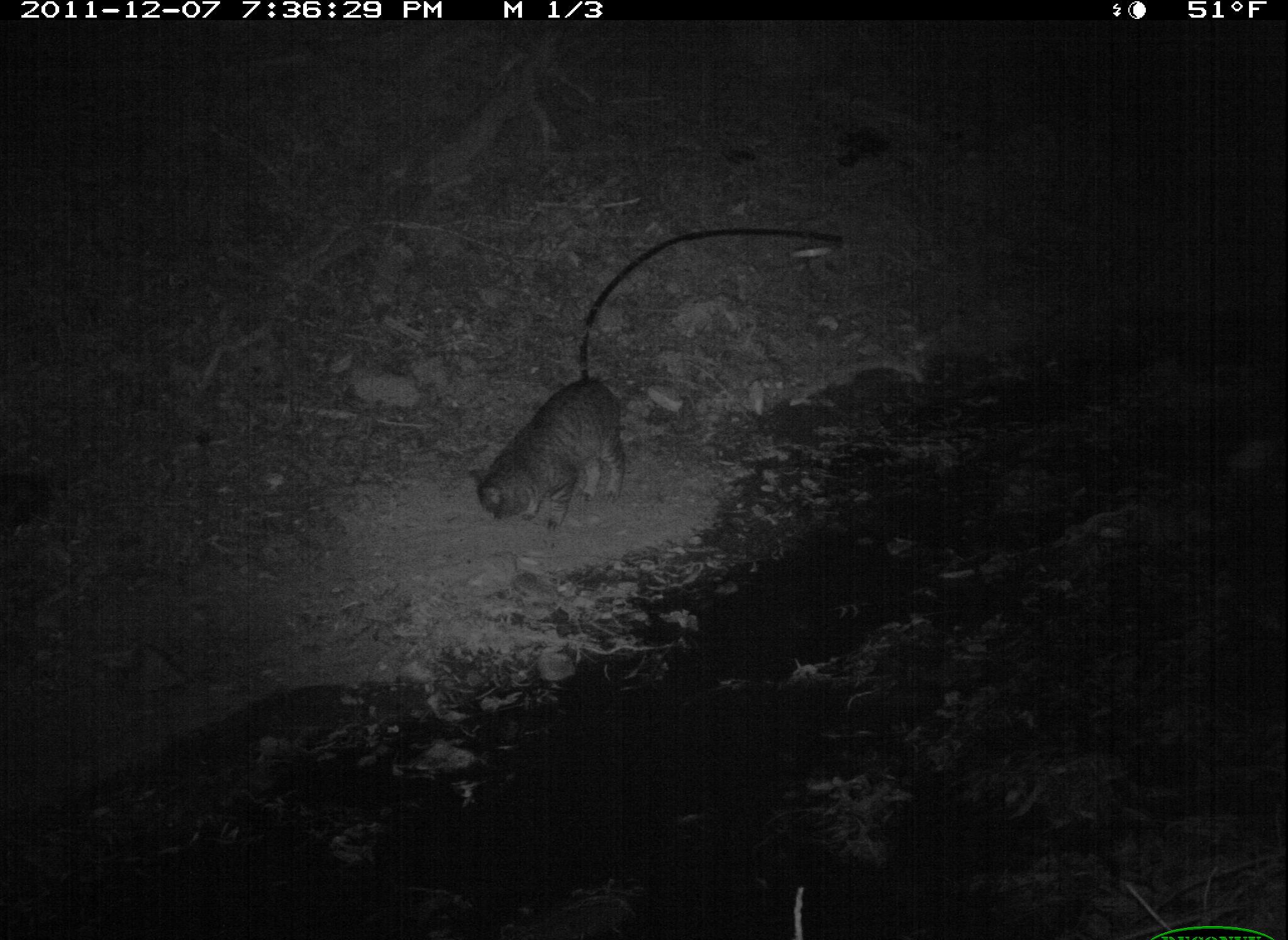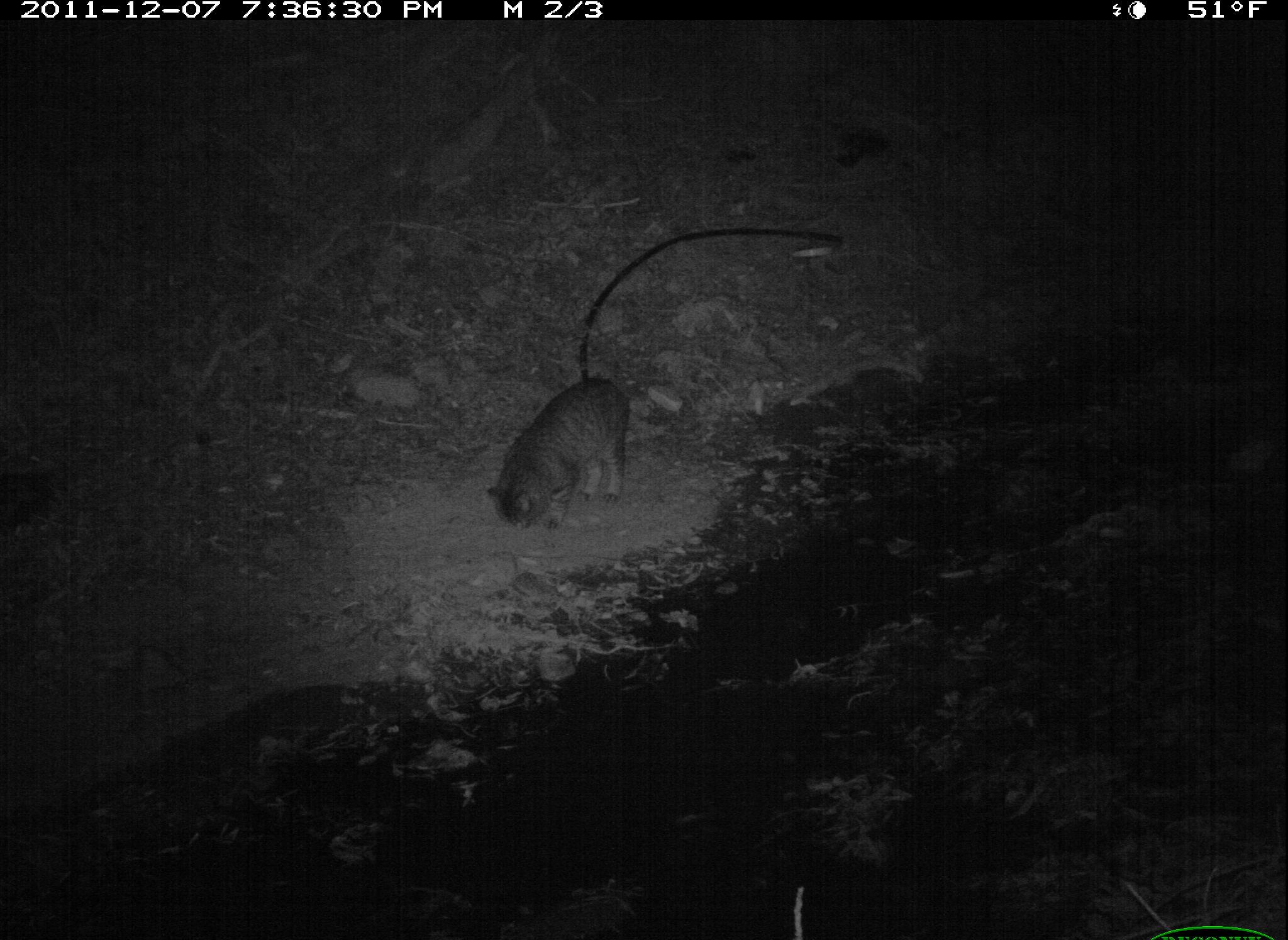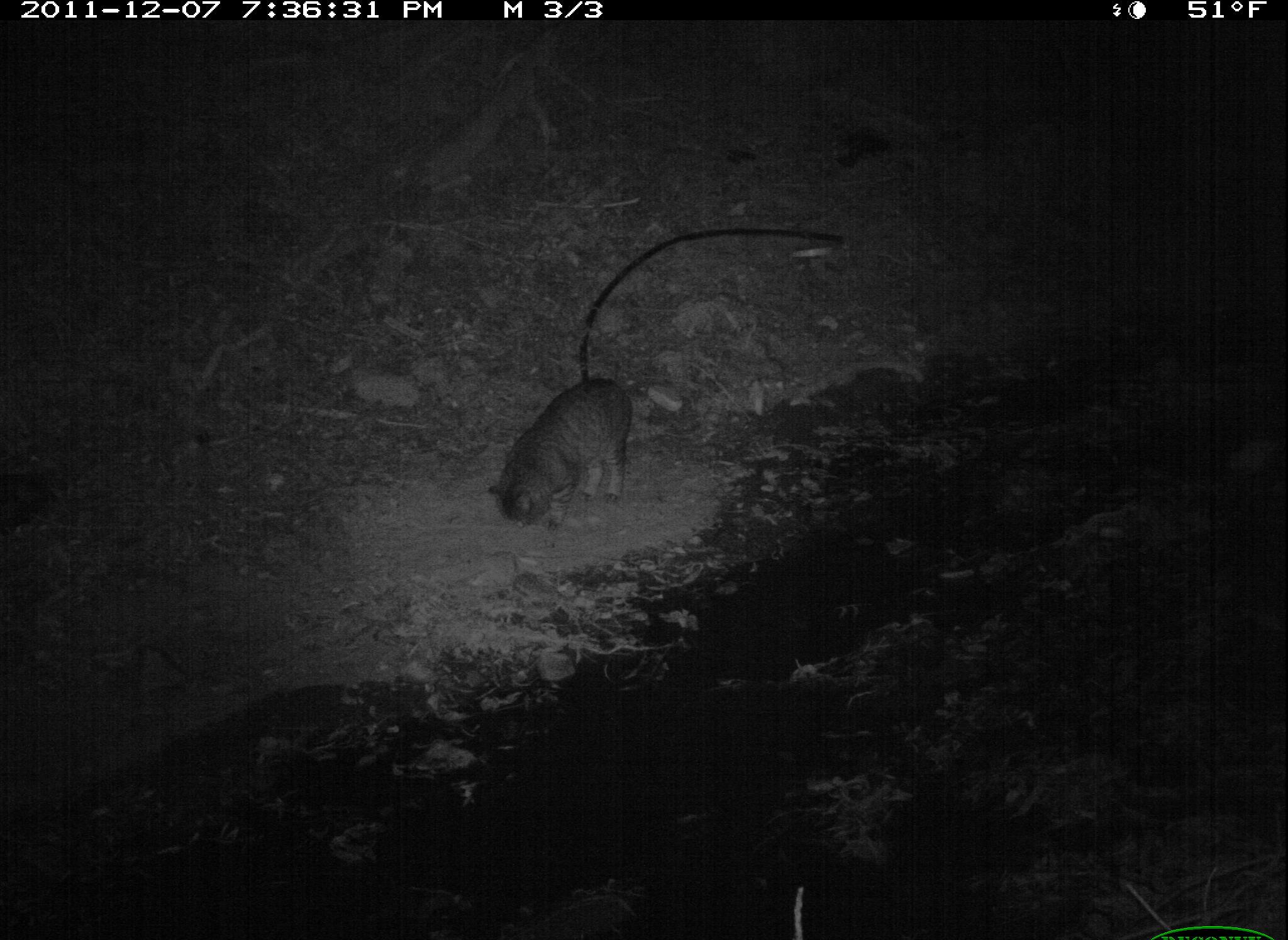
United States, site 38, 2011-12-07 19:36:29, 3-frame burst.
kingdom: Animalia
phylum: Chordata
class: Mammalia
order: Carnivora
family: Felidae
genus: Felis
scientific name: Felis catus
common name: cat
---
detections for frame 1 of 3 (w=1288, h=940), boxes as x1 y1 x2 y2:
cat: 473 362 639 538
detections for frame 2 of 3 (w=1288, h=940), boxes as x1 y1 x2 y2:
cat: 486 362 641 541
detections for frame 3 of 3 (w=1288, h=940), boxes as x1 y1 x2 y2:
cat: 483 372 642 543